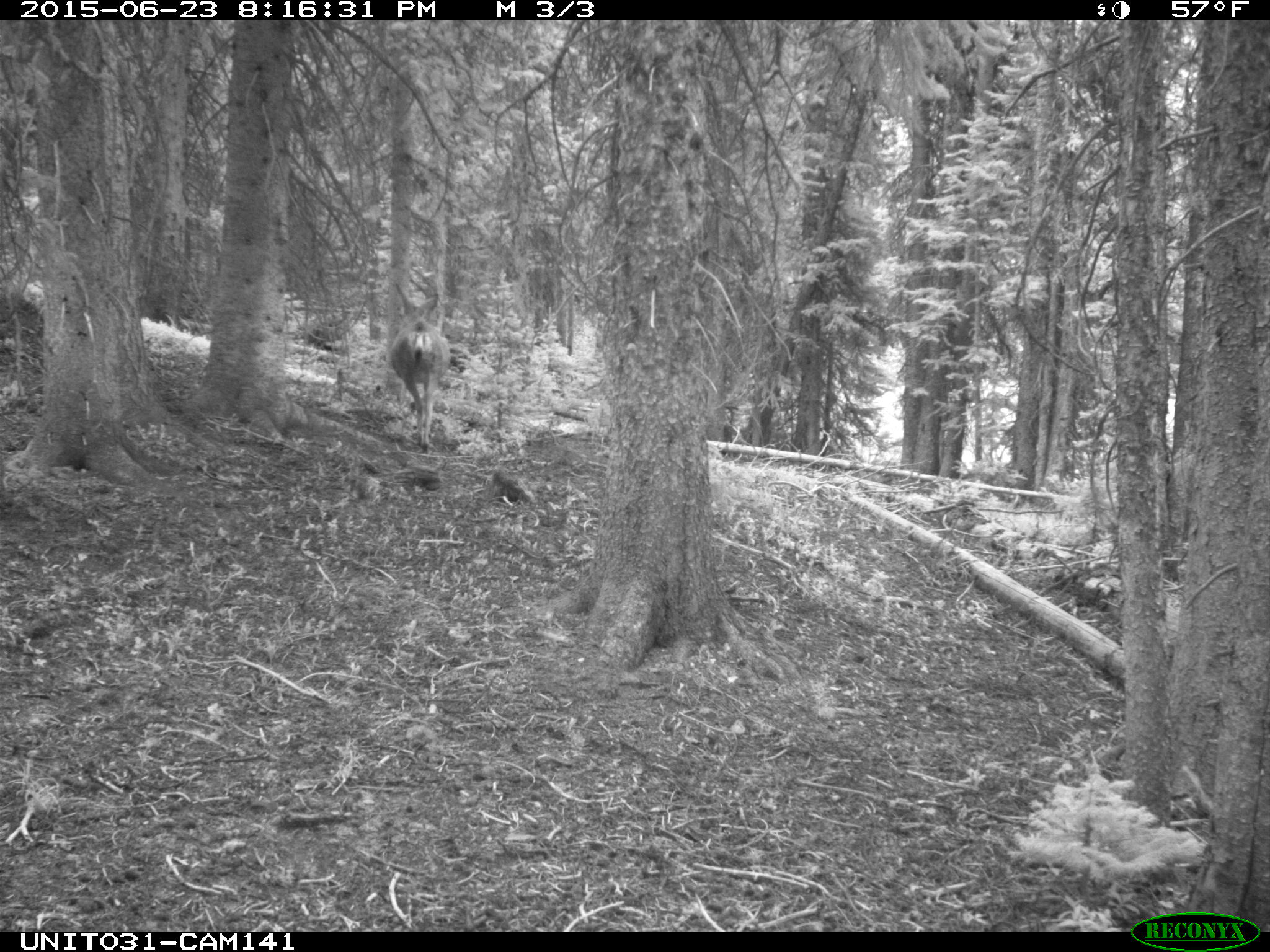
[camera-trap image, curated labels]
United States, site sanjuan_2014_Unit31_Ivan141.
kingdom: Animalia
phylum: Chordata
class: Mammalia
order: Artiodactyla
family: Cervidae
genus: Odocoileus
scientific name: Odocoileus hemionus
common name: mule deer